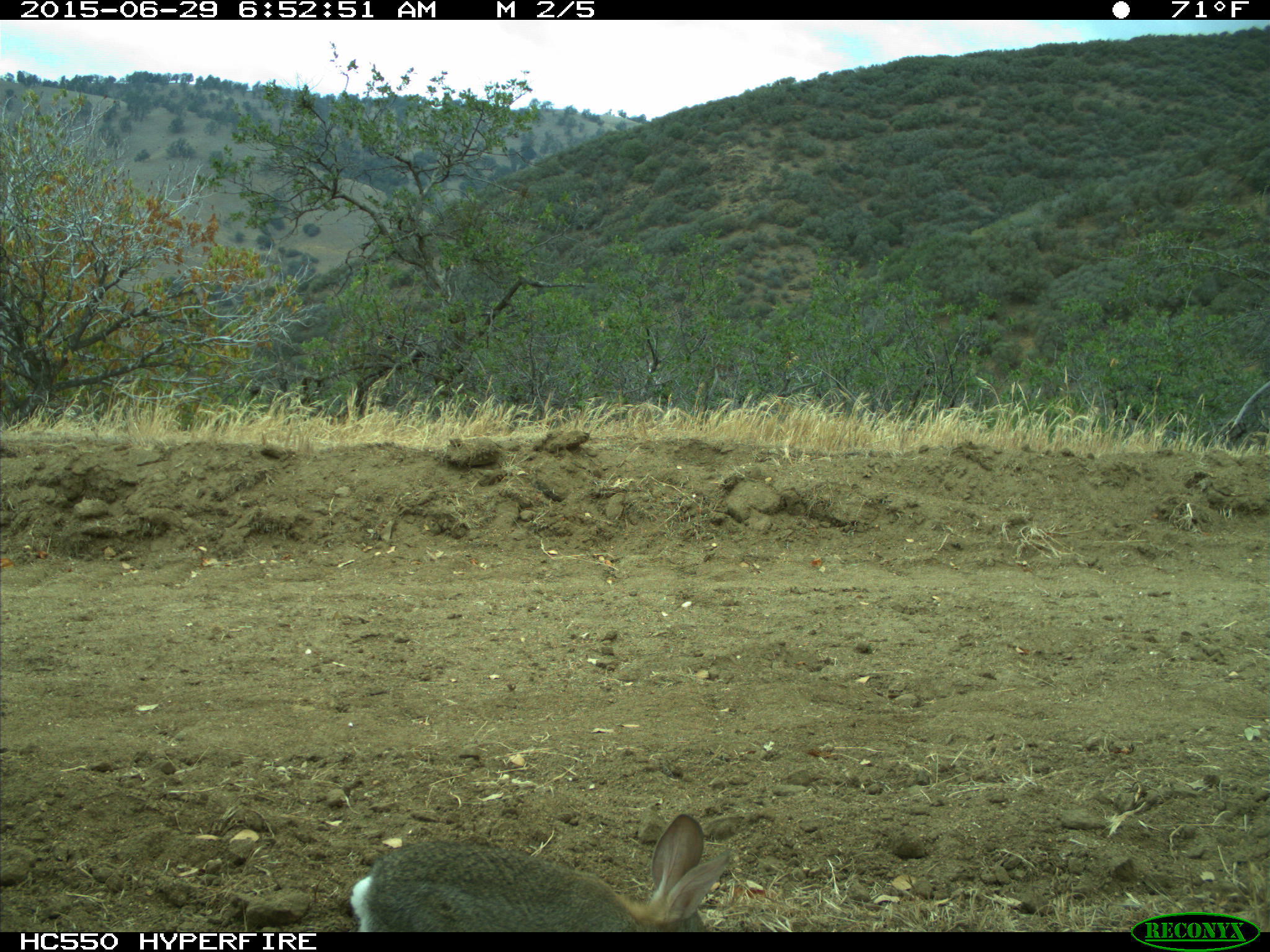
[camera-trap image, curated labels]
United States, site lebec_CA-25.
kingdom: Animalia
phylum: Chordata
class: Mammalia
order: Lagomorpha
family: Leporidae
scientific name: Leporidae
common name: rabbits and hares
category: unidentified rabbit